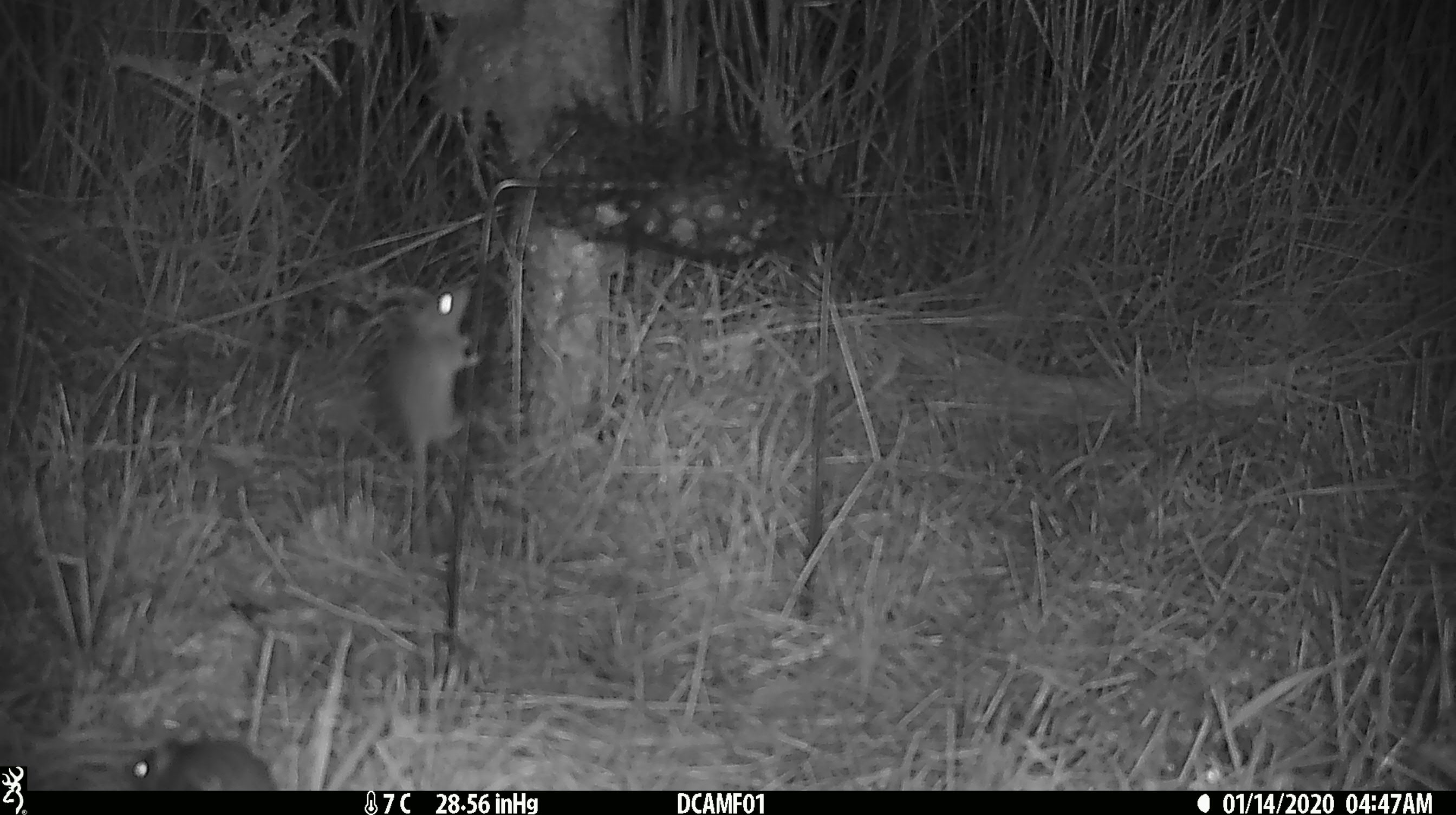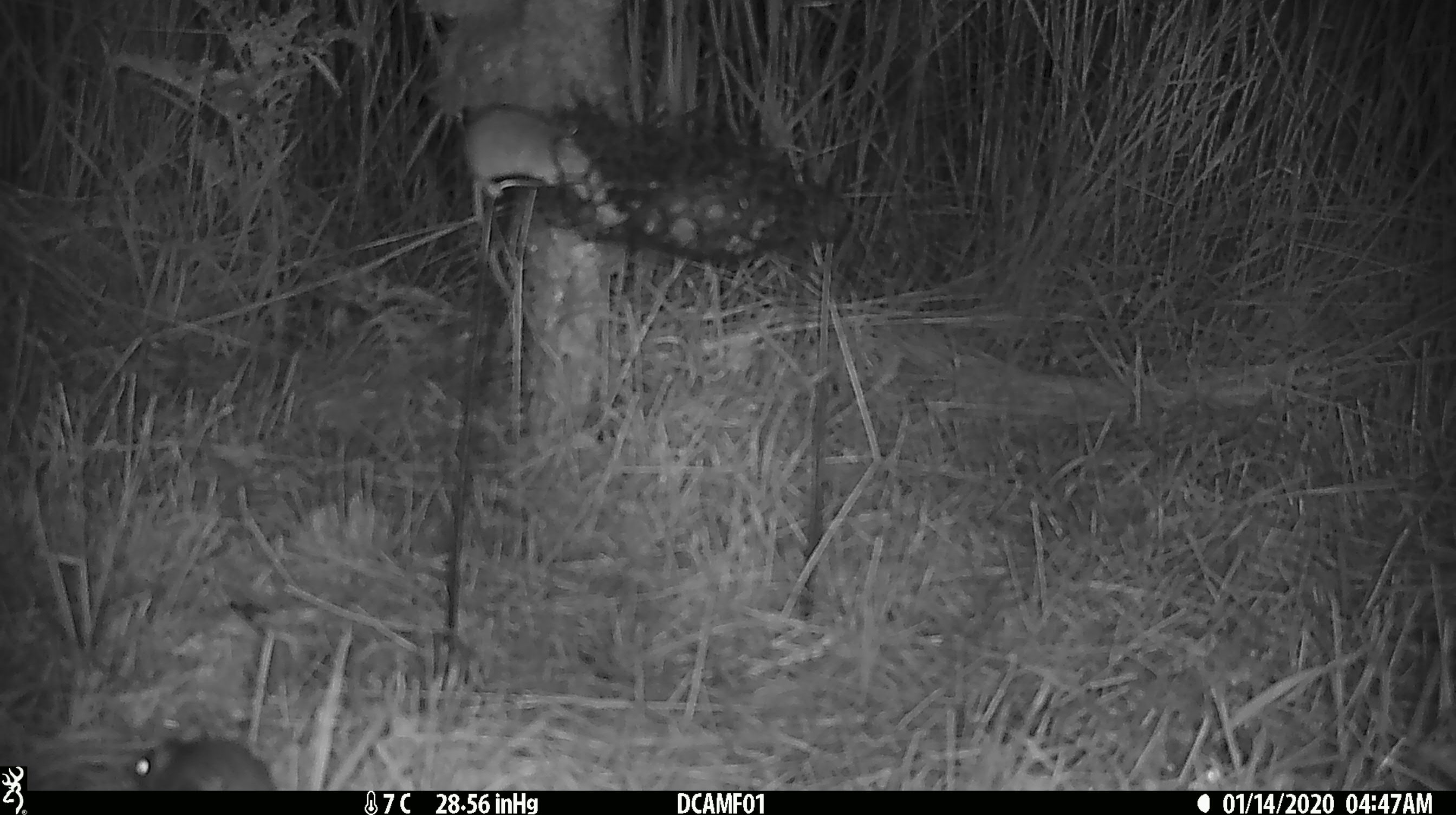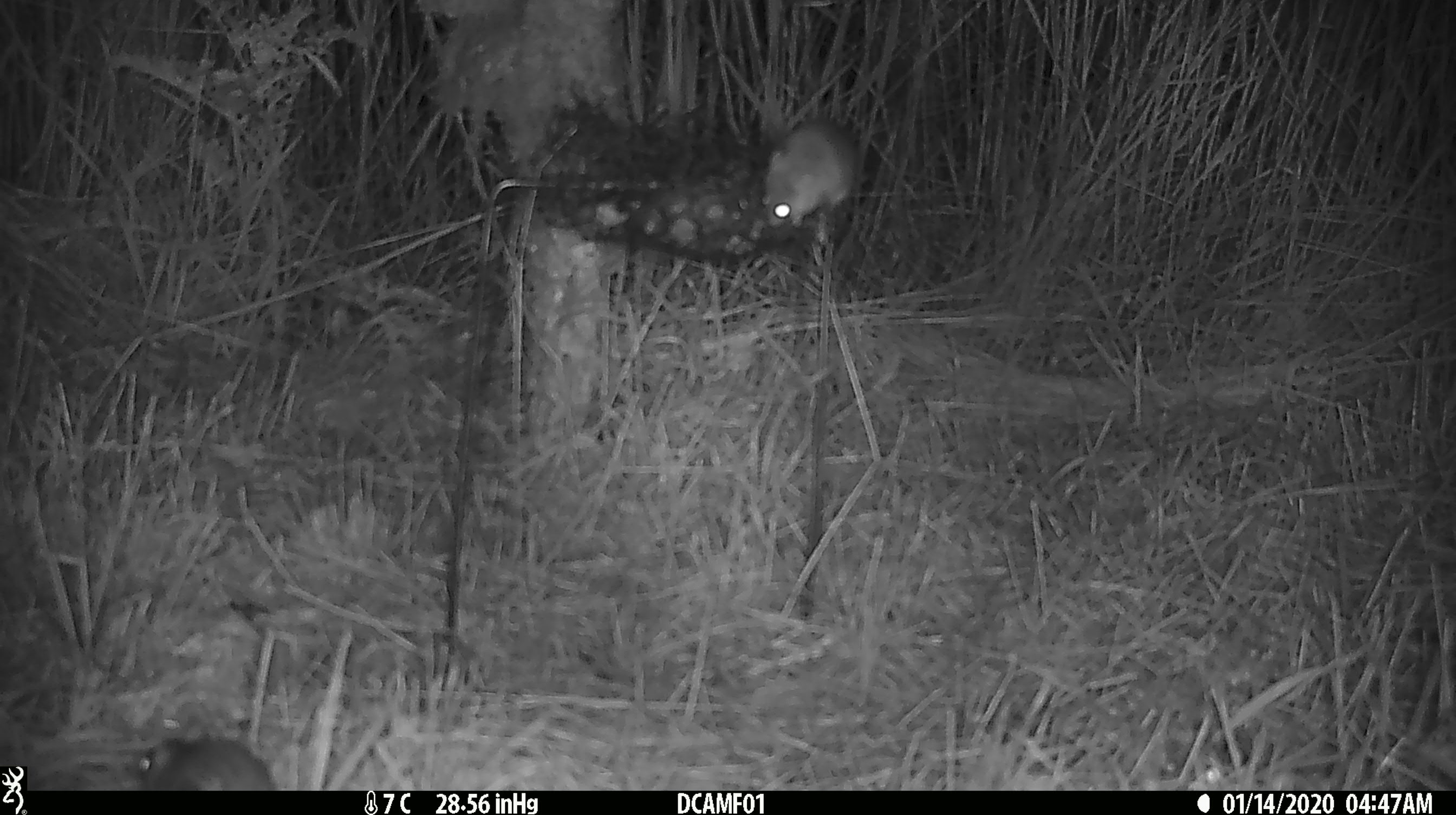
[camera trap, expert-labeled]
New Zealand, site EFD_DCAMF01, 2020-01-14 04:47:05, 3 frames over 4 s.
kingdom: Animalia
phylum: Chordata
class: Mammalia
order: Rodentia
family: Muridae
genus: Mus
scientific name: Mus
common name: mouse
Mouse (Mus).